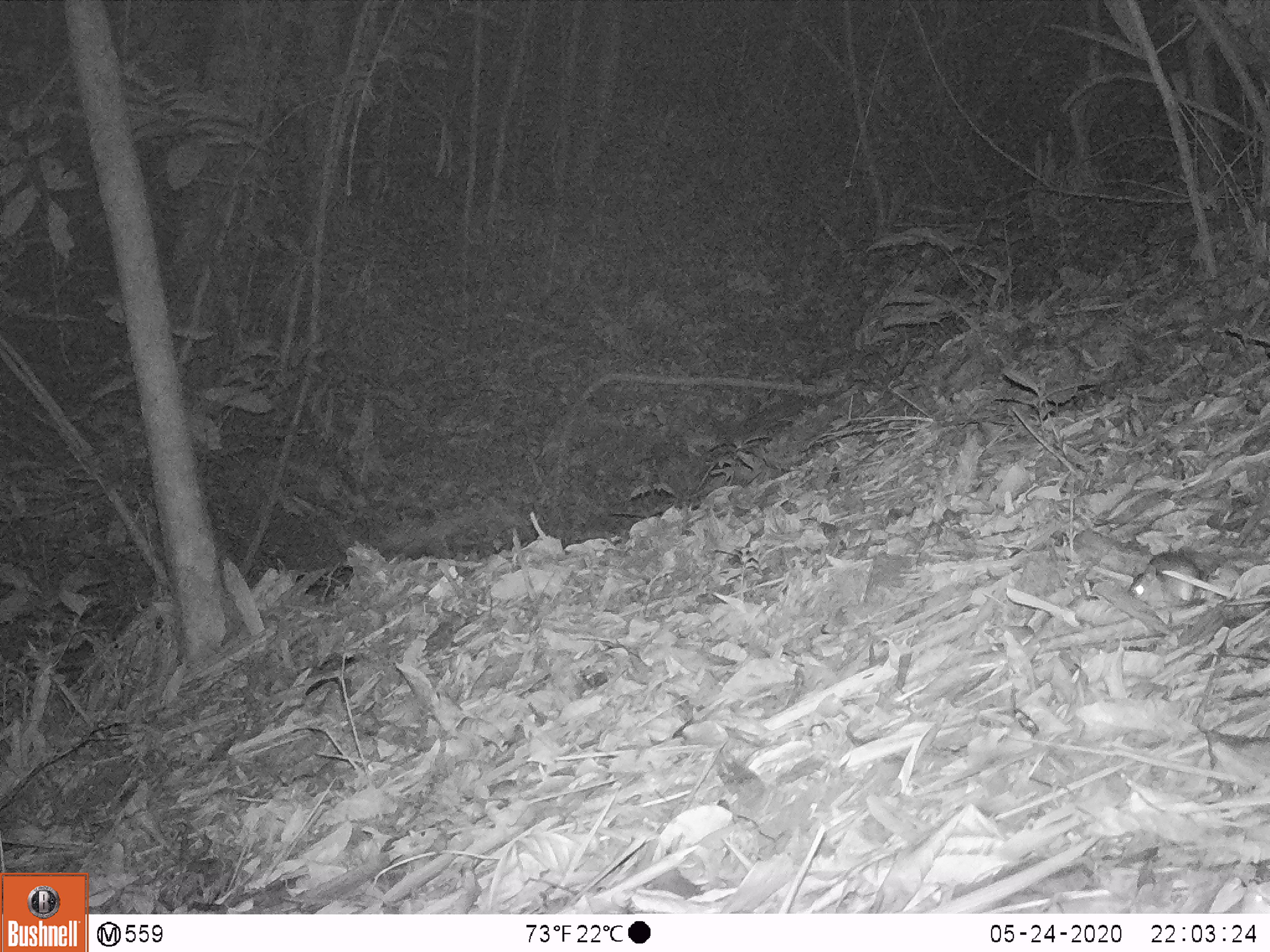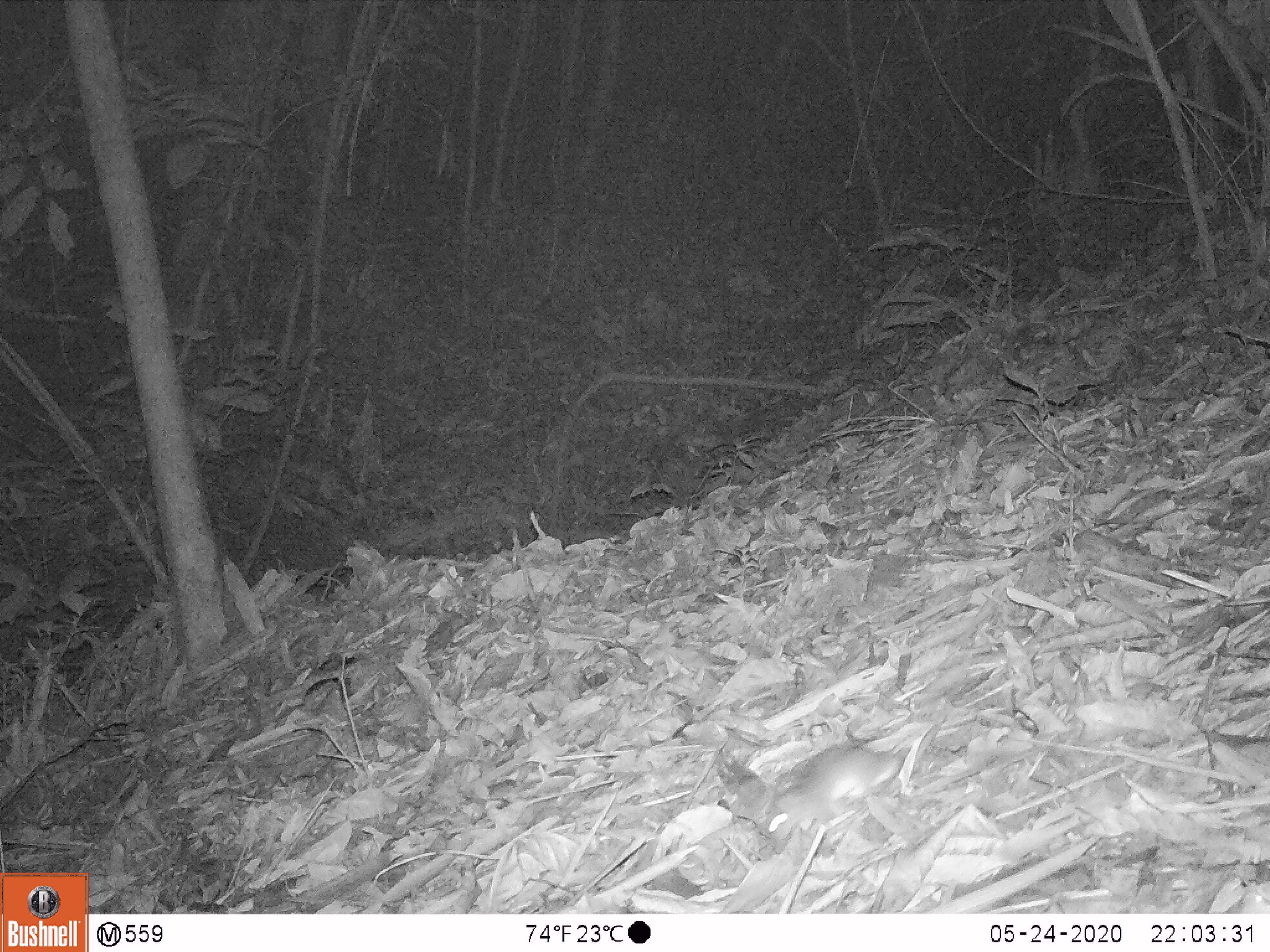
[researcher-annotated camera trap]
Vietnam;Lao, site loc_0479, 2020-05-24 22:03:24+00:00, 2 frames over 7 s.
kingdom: Animalia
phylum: Chordata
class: Mammalia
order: Rodentia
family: Muridae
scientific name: Muridae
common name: old-world mice and rats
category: unidentified murid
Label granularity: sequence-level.